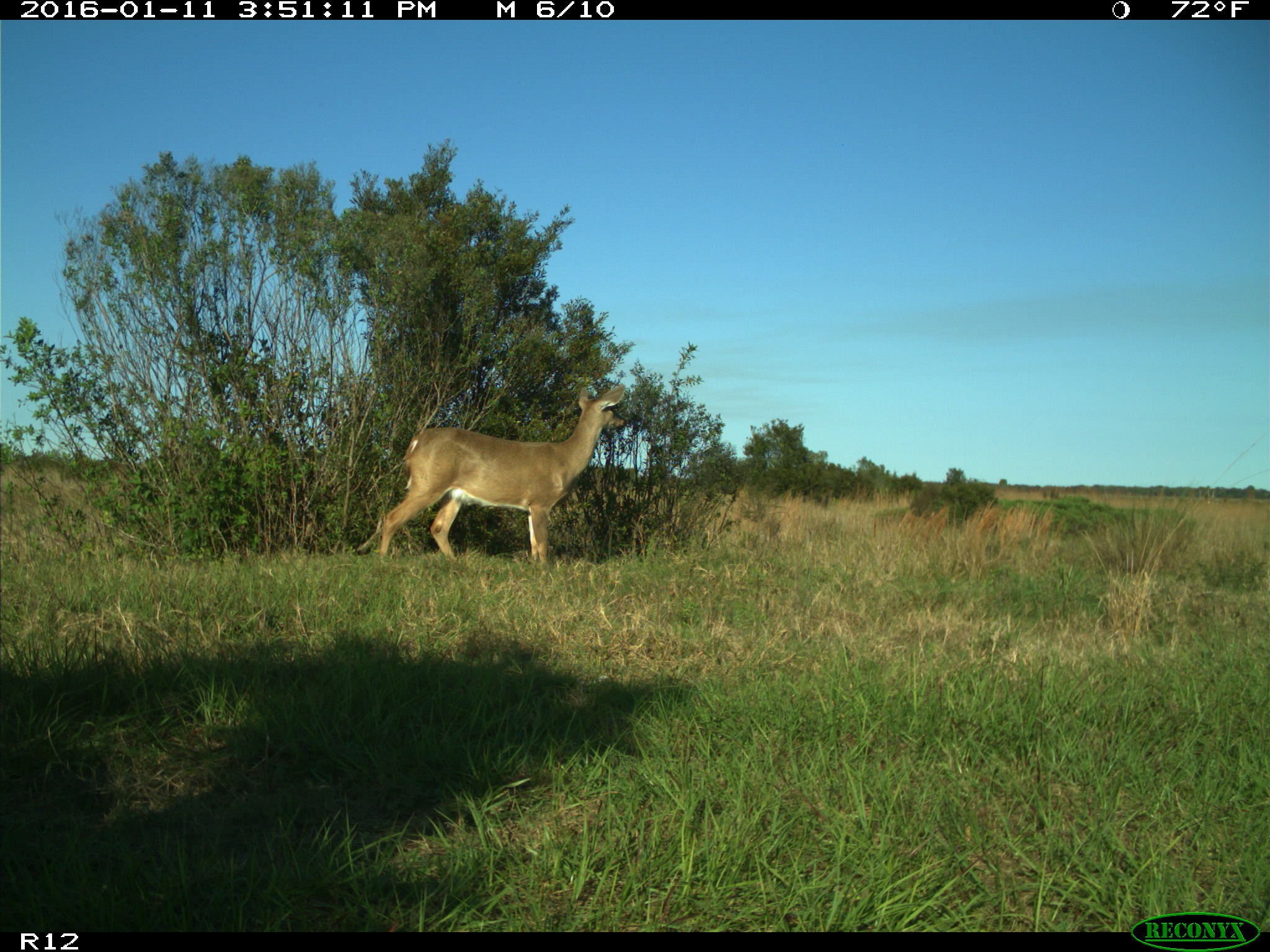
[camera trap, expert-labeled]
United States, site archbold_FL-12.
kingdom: Animalia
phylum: Chordata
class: Mammalia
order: Artiodactyla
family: Cervidae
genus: Odocoileus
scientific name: Odocoileus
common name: deer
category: unidentified deer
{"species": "unidentified deer (deer) (Odocoileus)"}